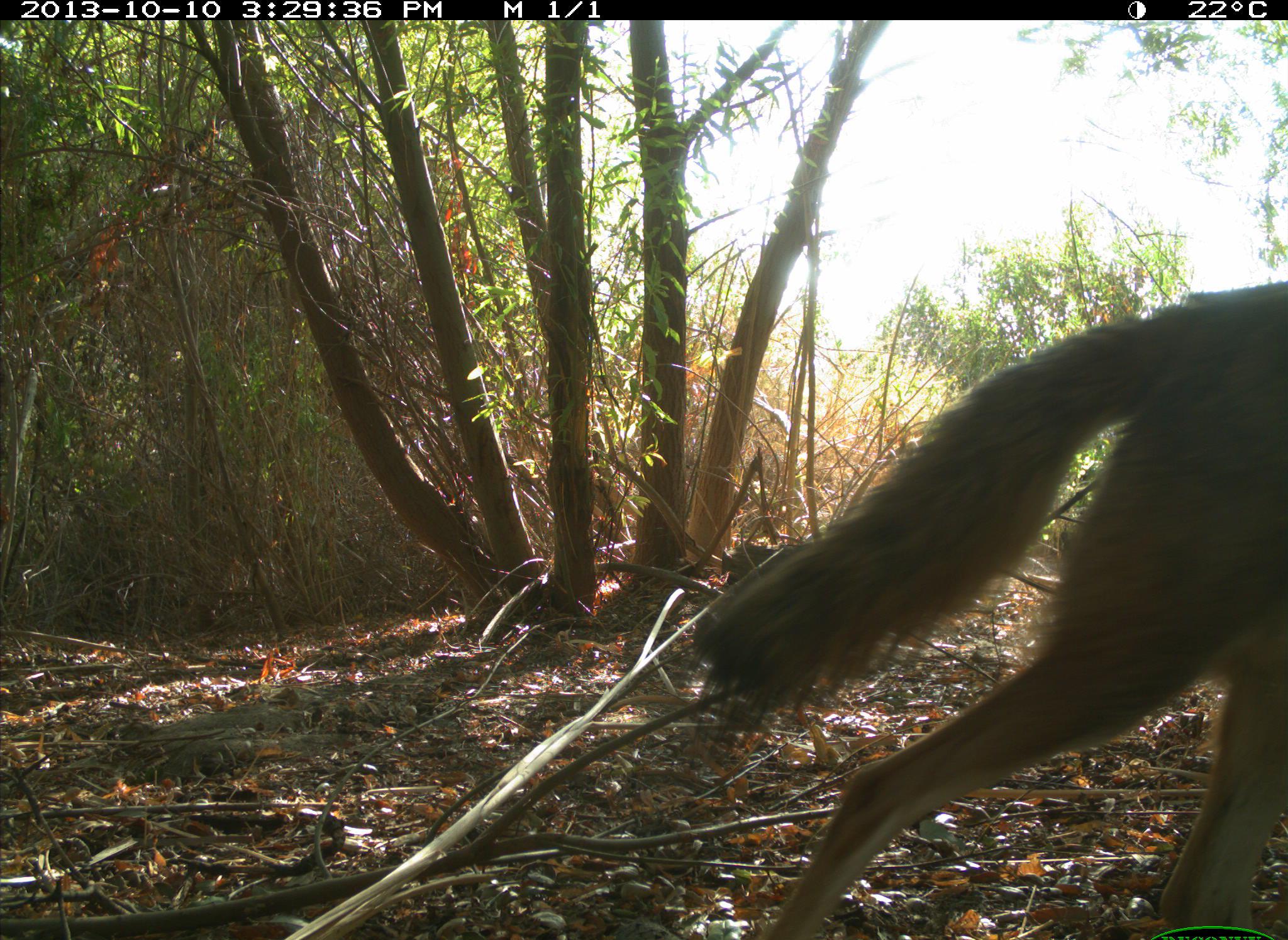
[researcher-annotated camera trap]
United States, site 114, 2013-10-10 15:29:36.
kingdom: Animalia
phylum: Chordata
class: Mammalia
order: Carnivora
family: Canidae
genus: Canis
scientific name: Canis latrans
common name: coyote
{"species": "coyote (Canis latrans)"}